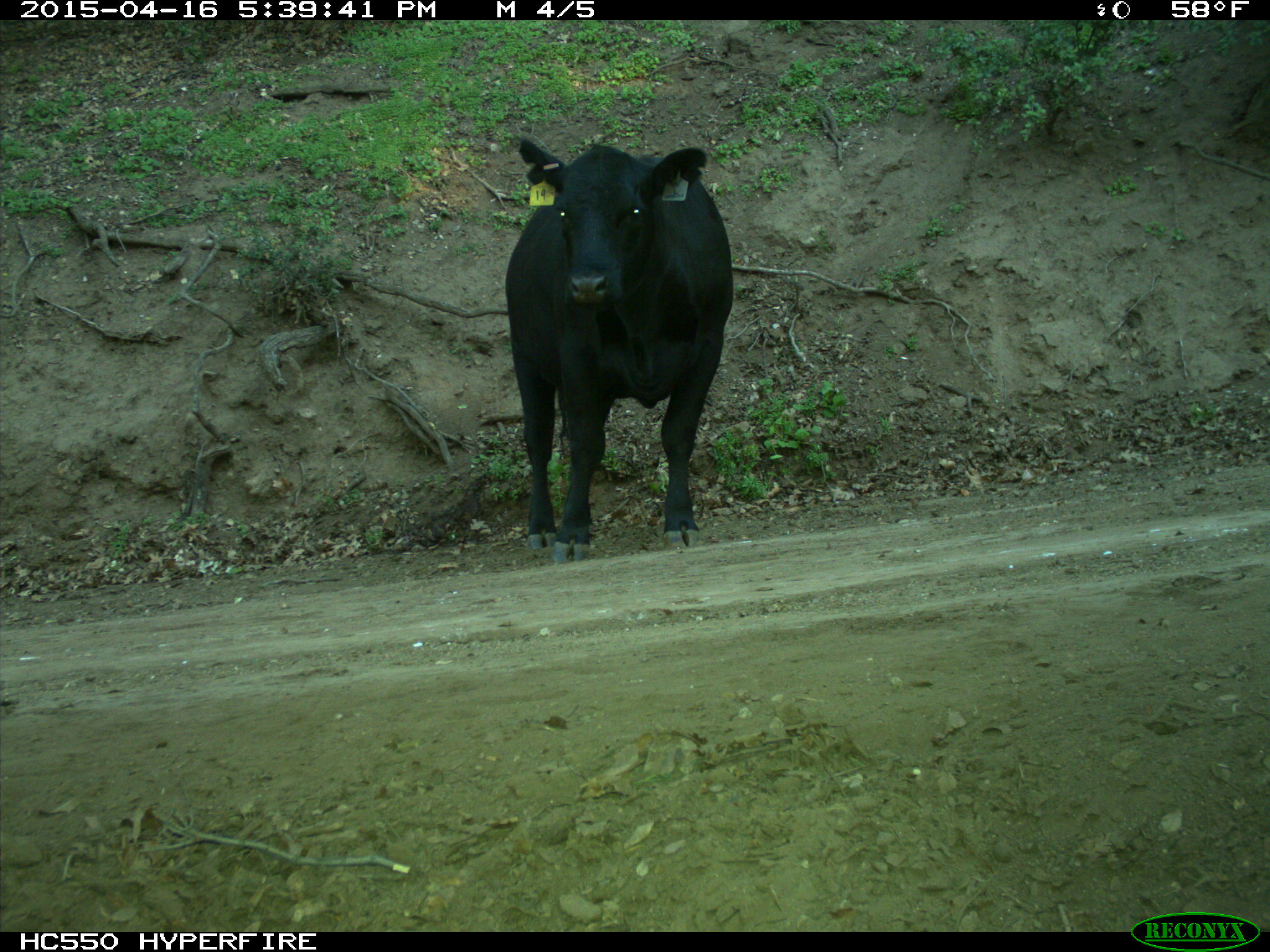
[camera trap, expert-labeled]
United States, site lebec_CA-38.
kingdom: Animalia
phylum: Chordata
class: Mammalia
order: Artiodactyla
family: Bovidae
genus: Bos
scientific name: Bos taurus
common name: domestic cow